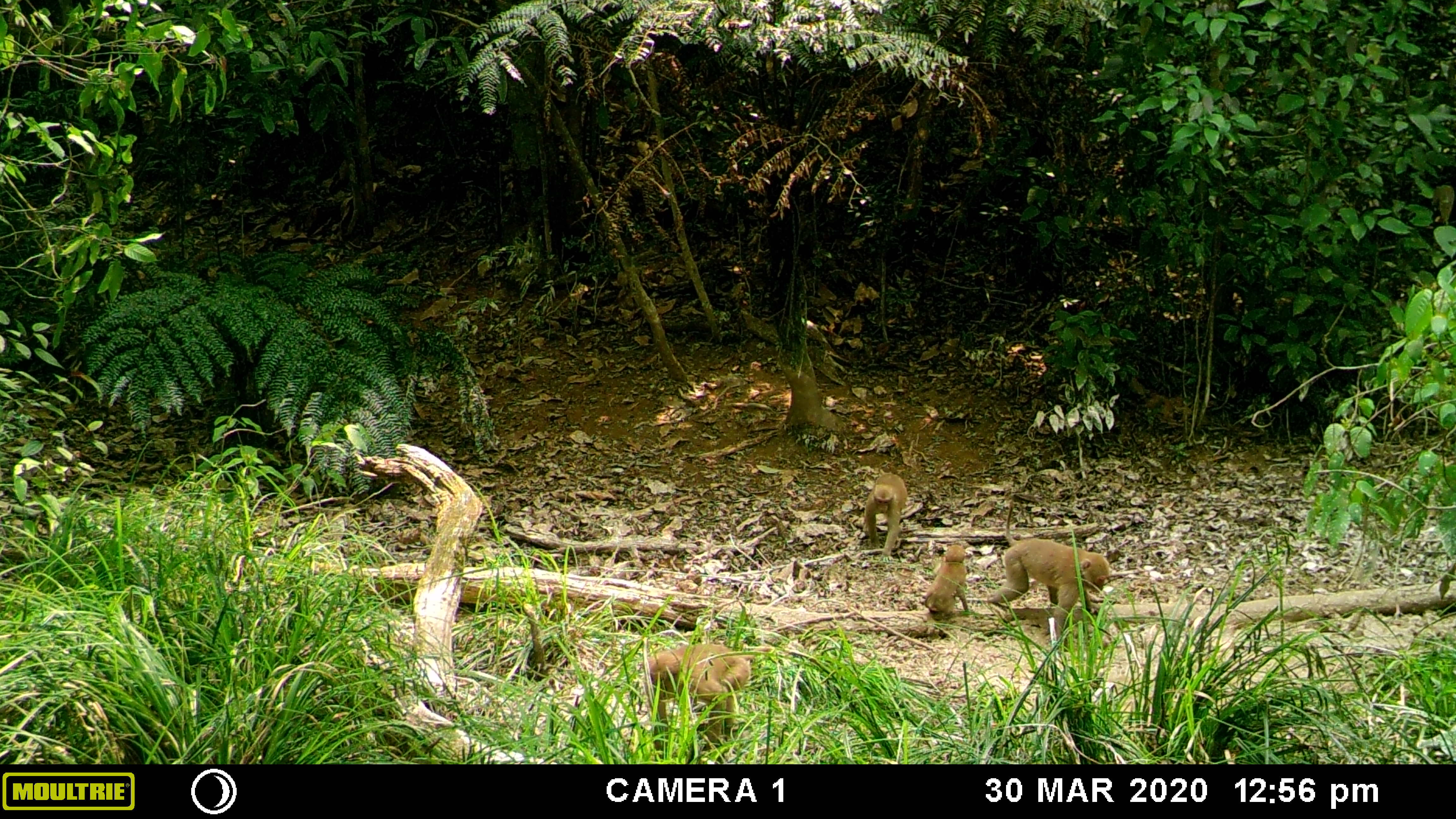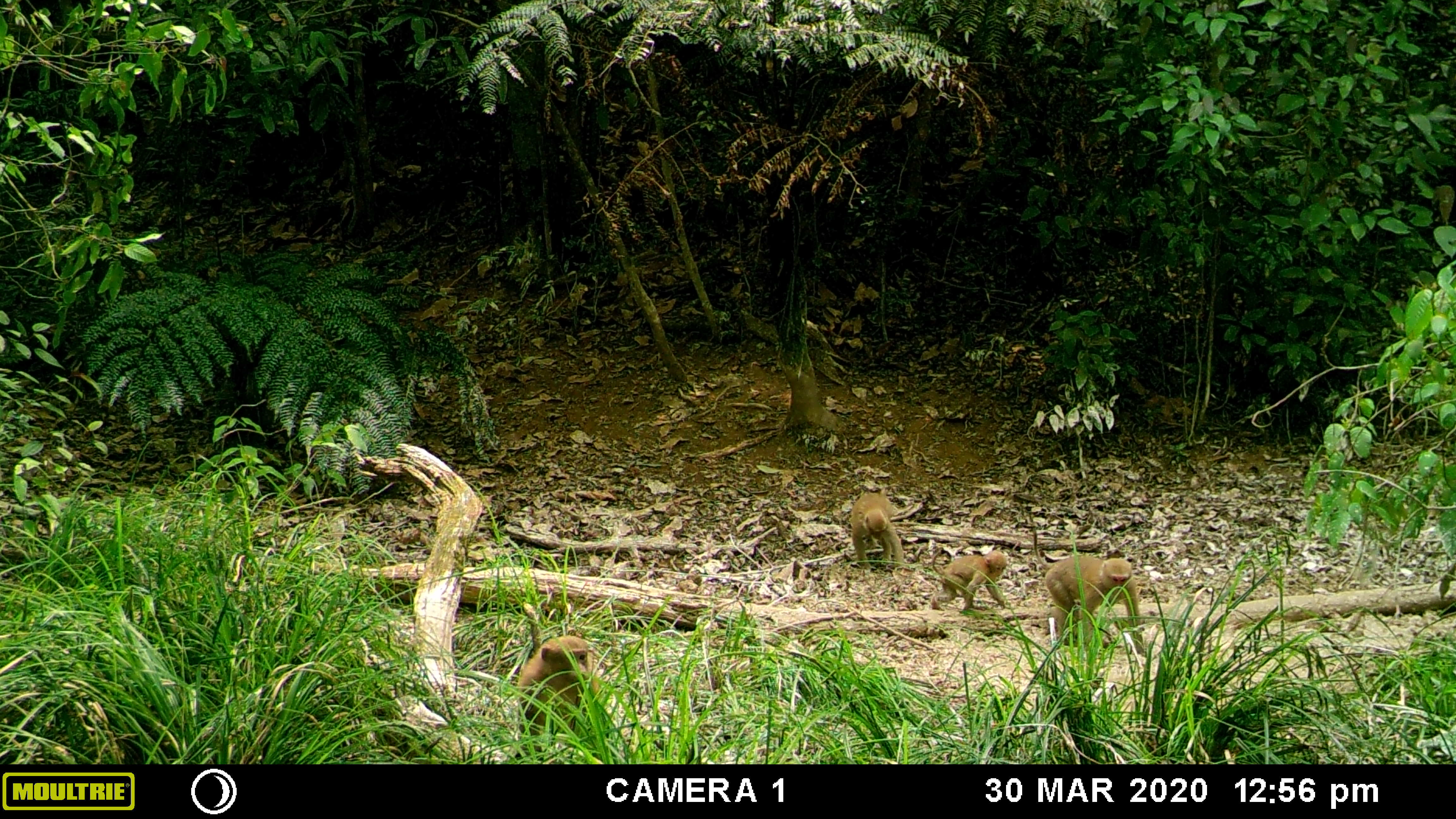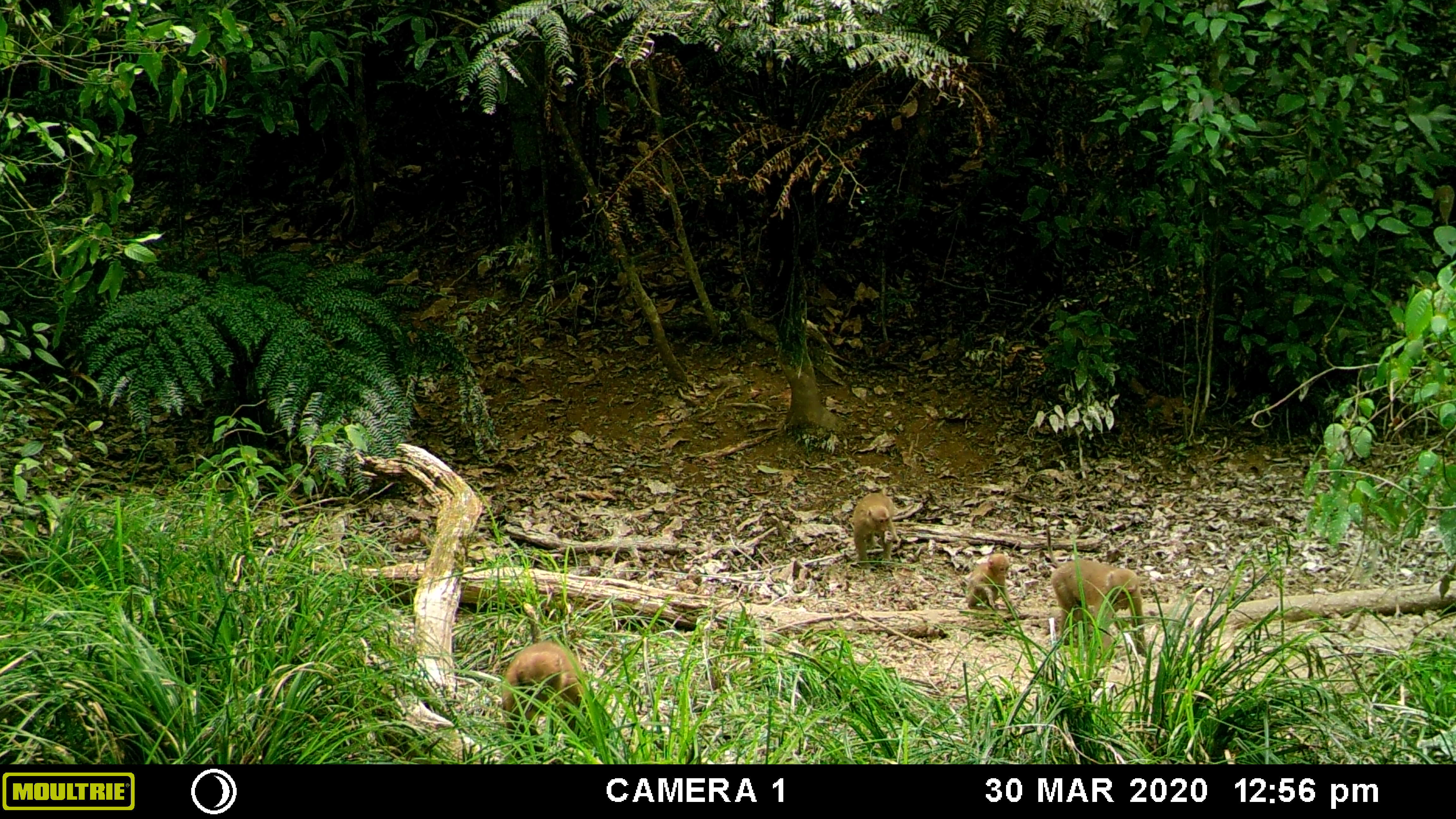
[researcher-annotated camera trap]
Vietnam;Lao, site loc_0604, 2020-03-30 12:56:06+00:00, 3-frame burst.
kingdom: Animalia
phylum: Chordata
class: Mammalia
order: Primates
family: Cercopithecidae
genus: Macaca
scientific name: Macaca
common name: macaques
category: assam or rhesus macaque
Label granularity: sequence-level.